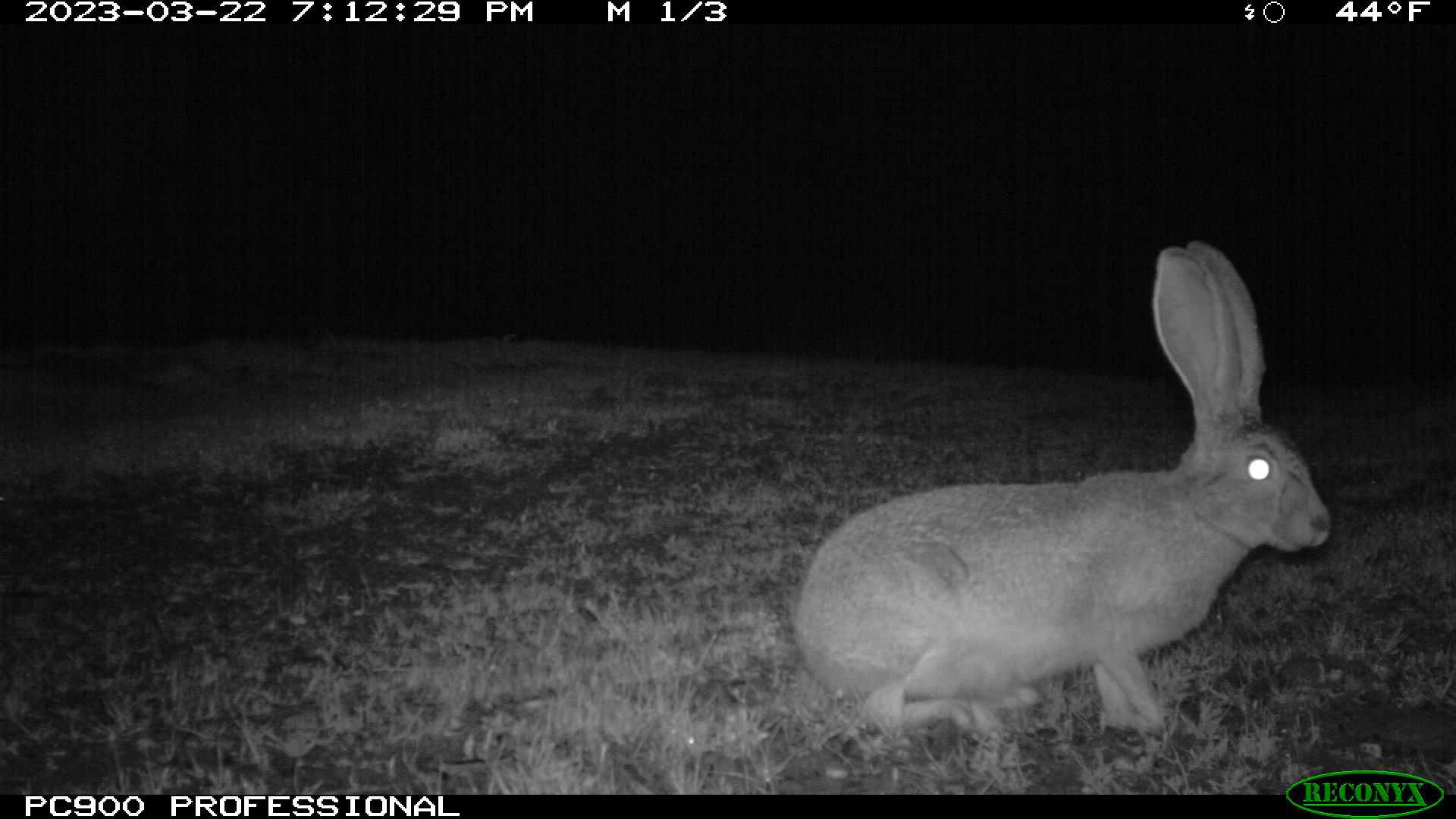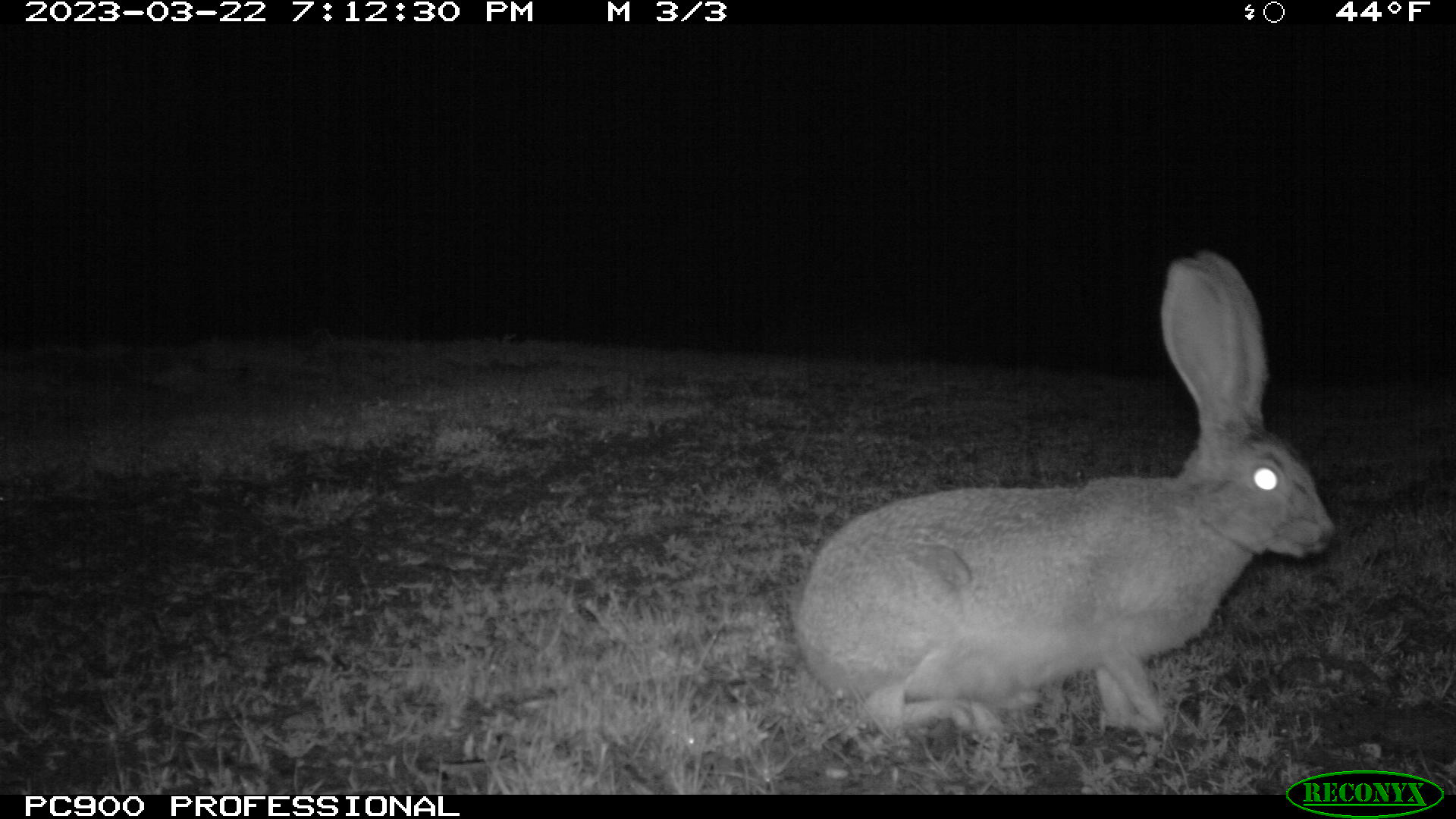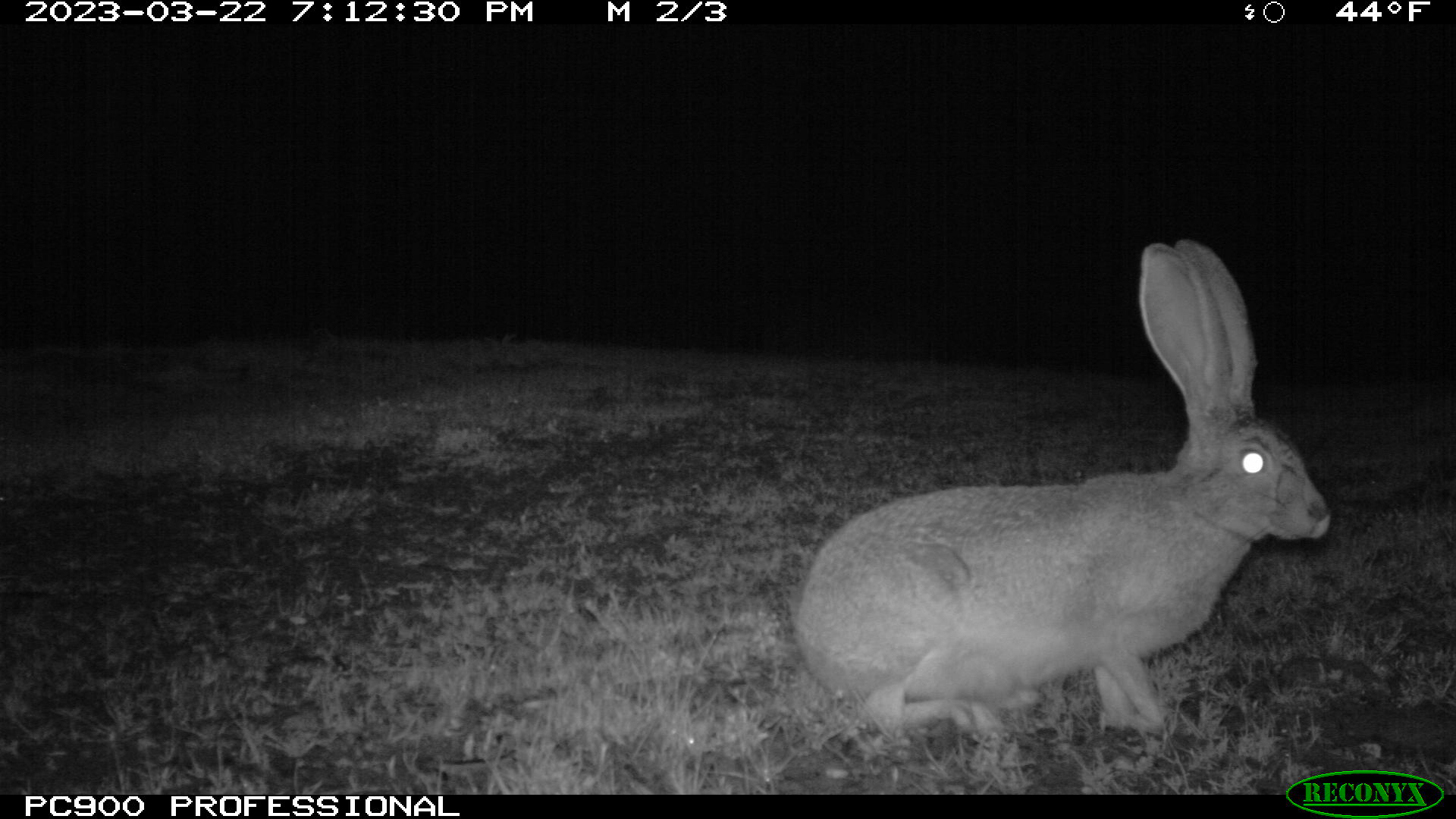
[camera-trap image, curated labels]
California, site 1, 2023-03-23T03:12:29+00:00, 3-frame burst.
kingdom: Animalia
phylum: Chordata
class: Mammalia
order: Lagomorpha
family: Leporidae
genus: Lepus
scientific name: Lepus californicus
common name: black-tailed jackrabbit